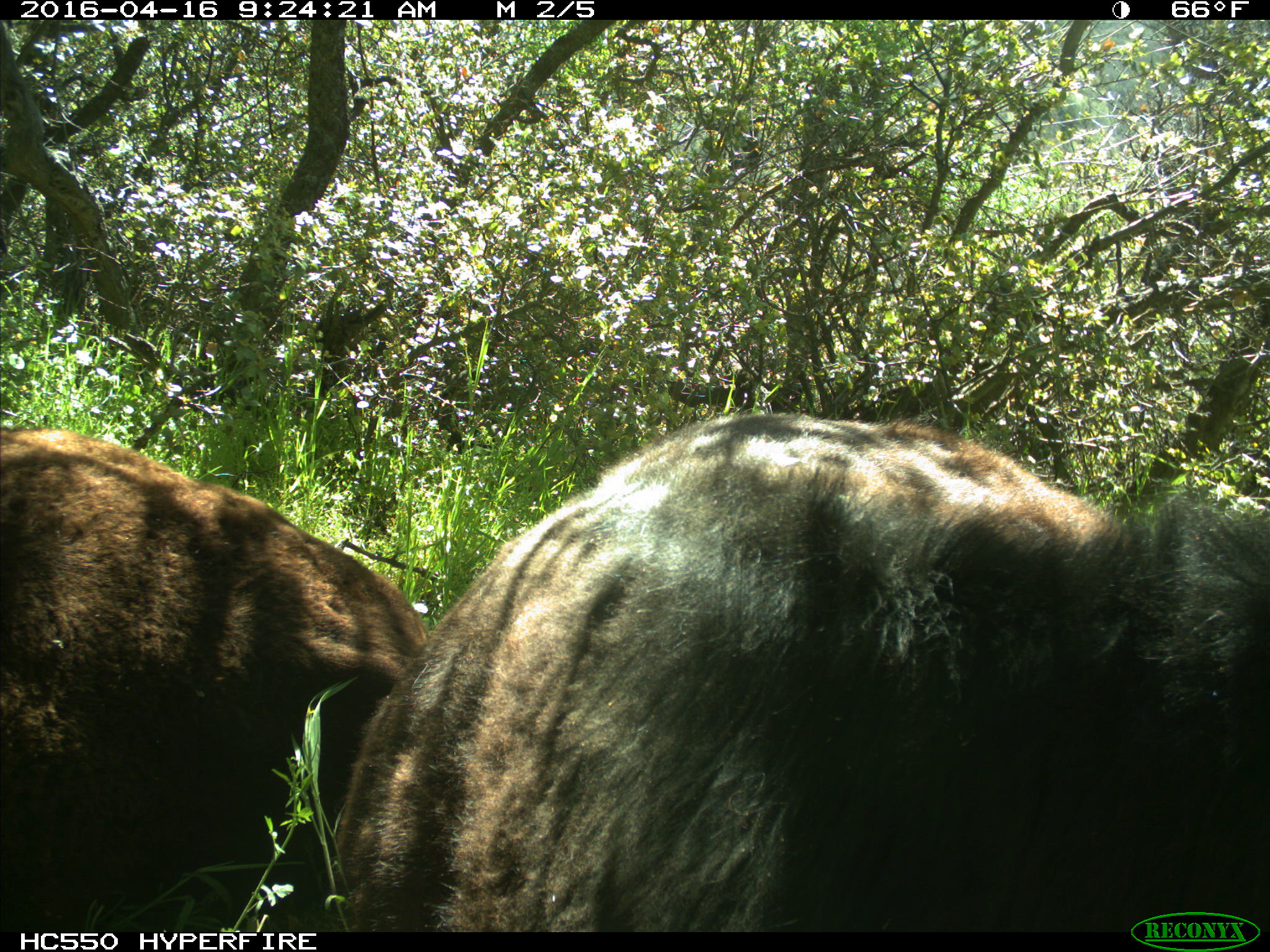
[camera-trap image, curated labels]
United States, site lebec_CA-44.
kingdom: Animalia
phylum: Chordata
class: Mammalia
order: Artiodactyla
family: Bovidae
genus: Bos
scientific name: Bos taurus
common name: domestic cow